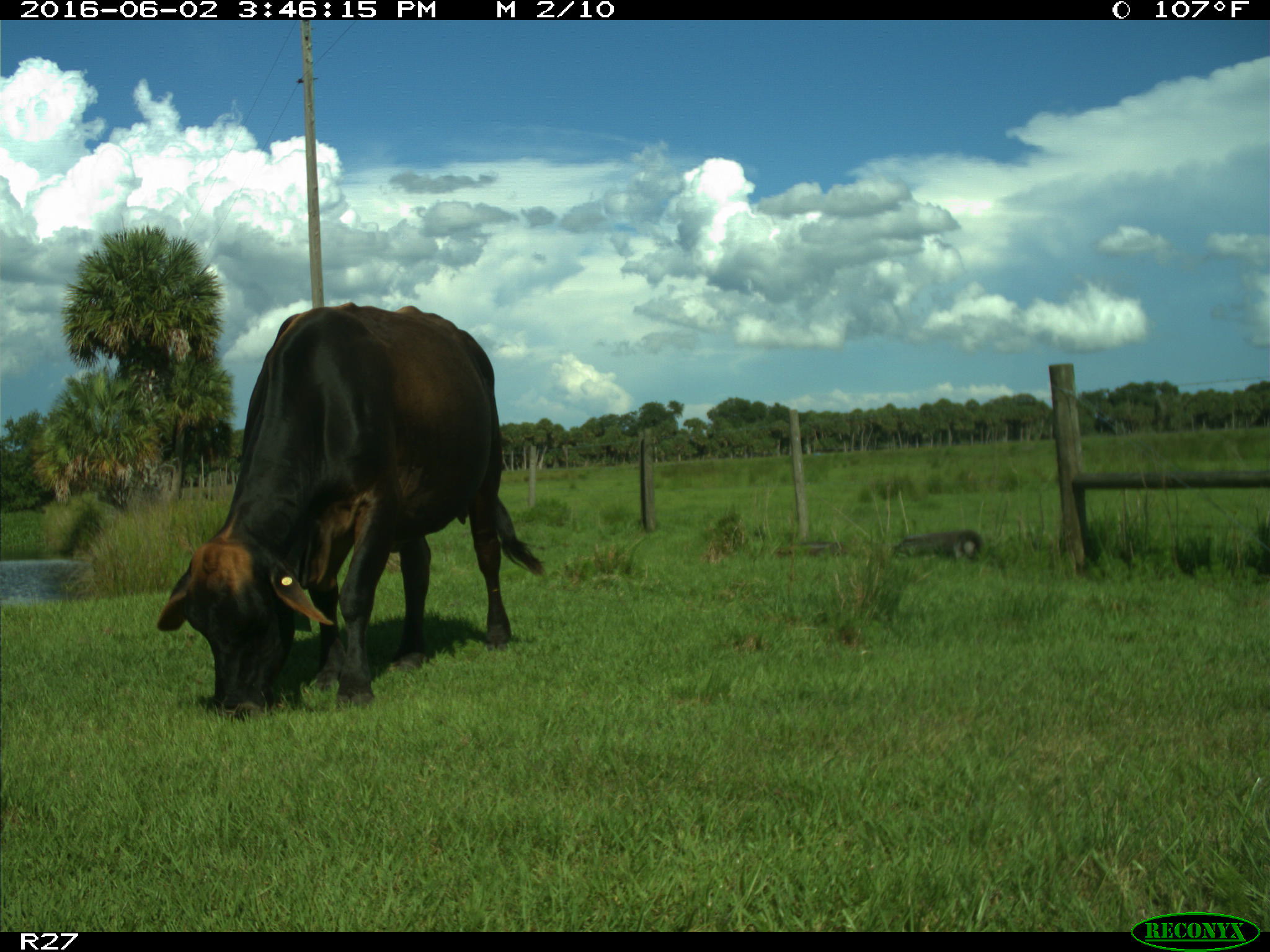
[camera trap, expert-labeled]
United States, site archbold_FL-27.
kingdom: Animalia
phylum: Chordata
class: Mammalia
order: Artiodactyla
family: Bovidae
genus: Bos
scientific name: Bos taurus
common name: domestic cow